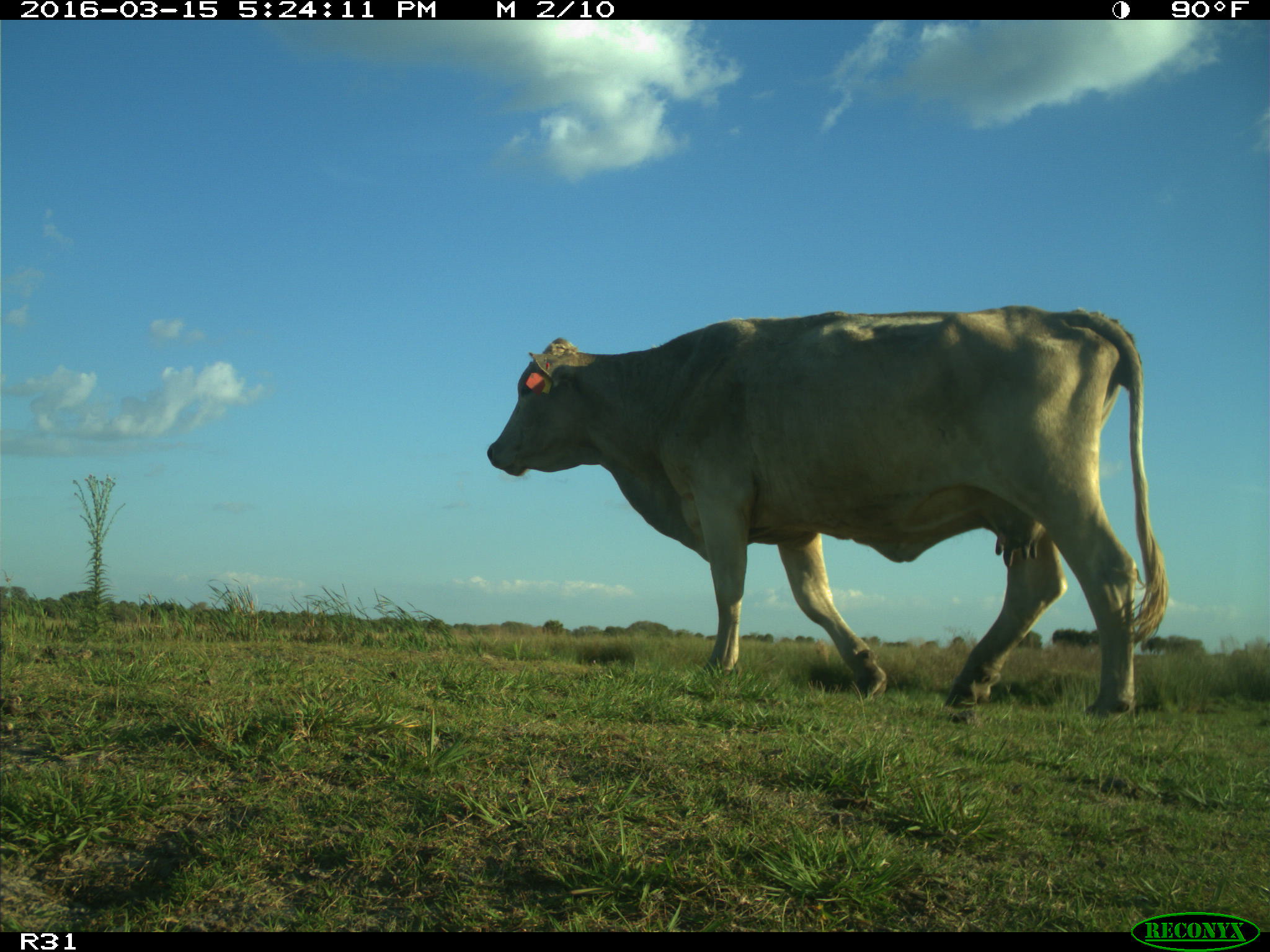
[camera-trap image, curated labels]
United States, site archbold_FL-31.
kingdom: Animalia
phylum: Chordata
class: Mammalia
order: Artiodactyla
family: Bovidae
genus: Bos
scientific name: Bos taurus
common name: domestic cow